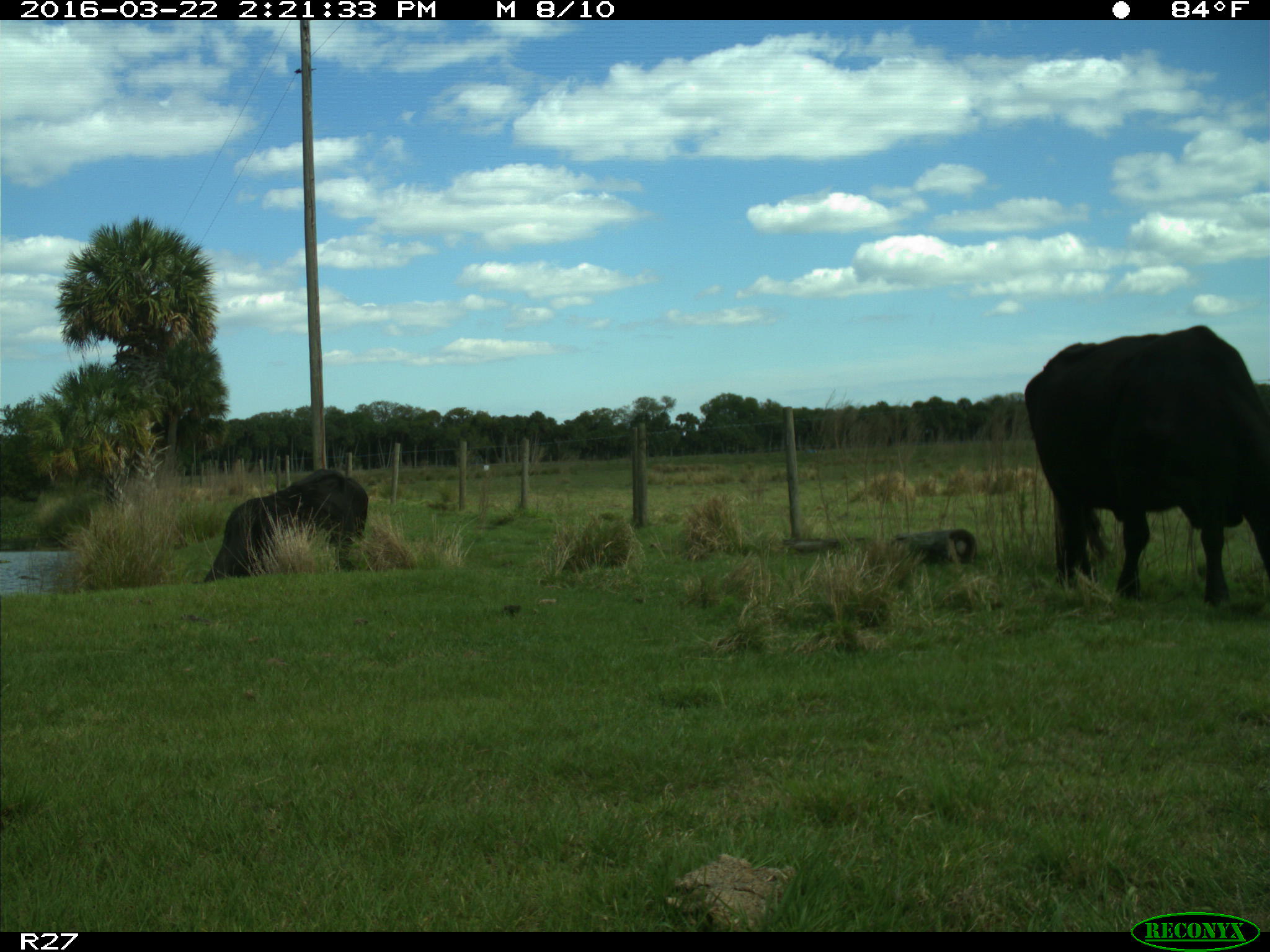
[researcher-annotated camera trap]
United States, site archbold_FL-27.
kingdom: Animalia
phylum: Chordata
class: Mammalia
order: Artiodactyla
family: Bovidae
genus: Bos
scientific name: Bos taurus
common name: domestic cow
Bos taurus (domestic cow).